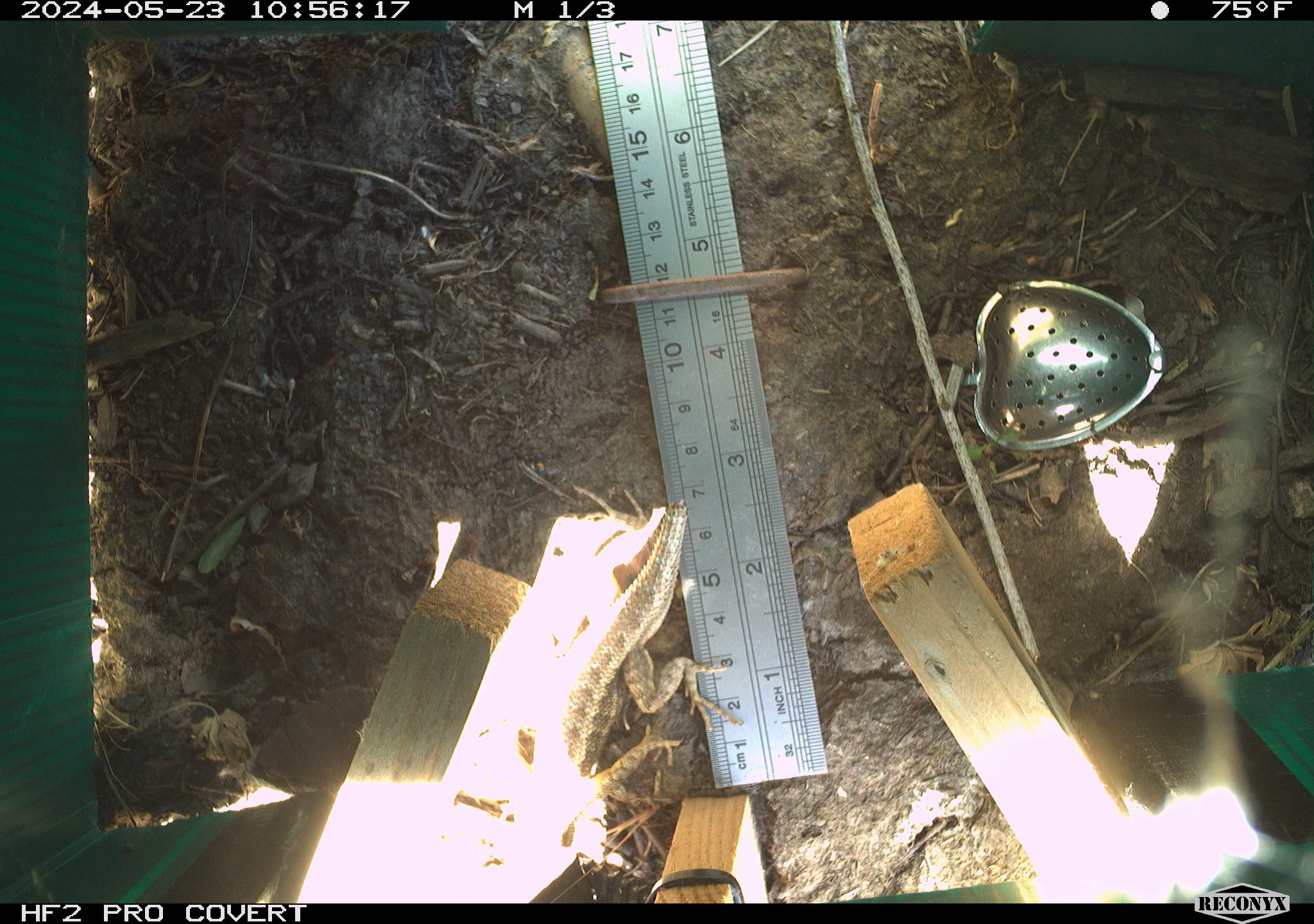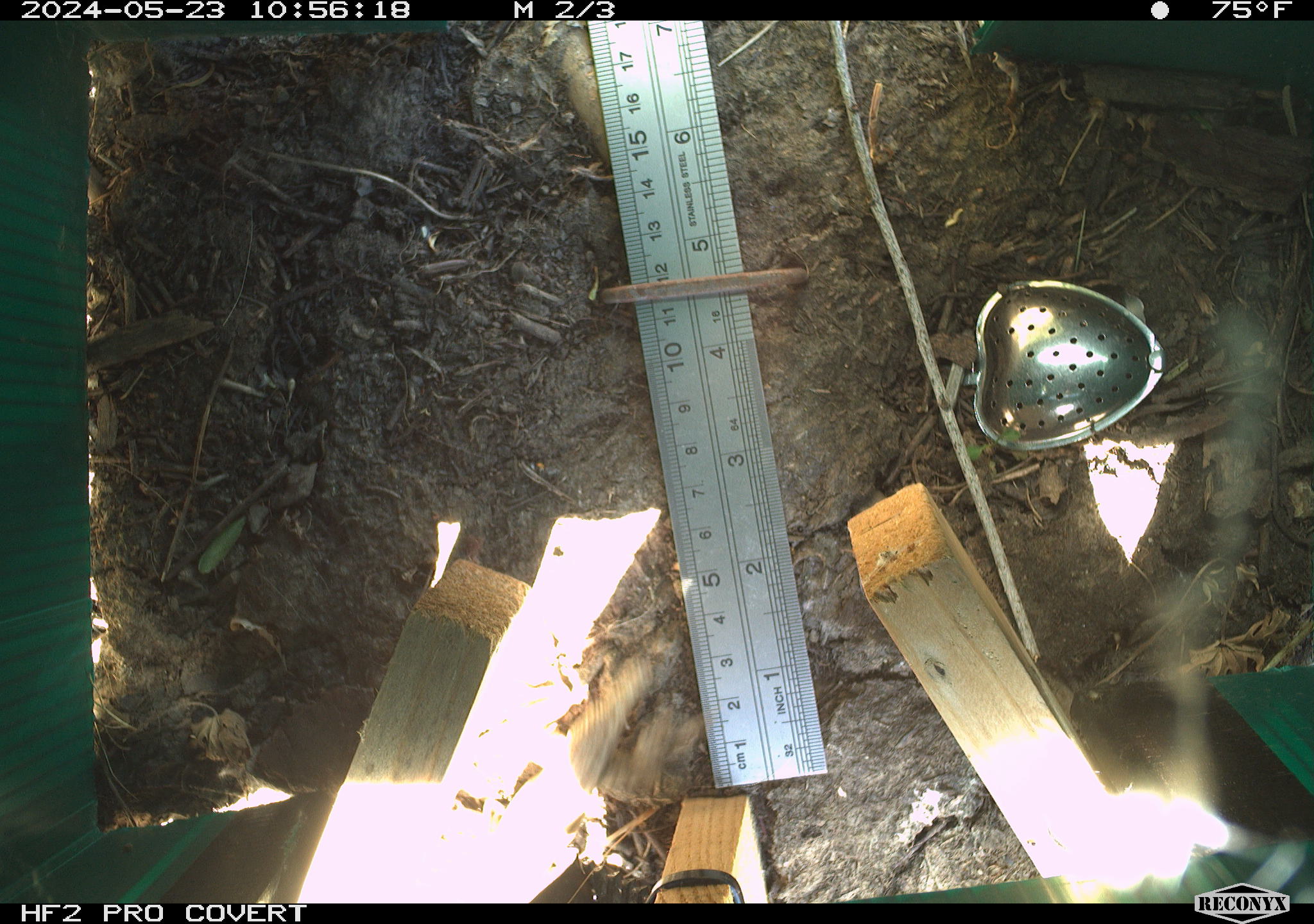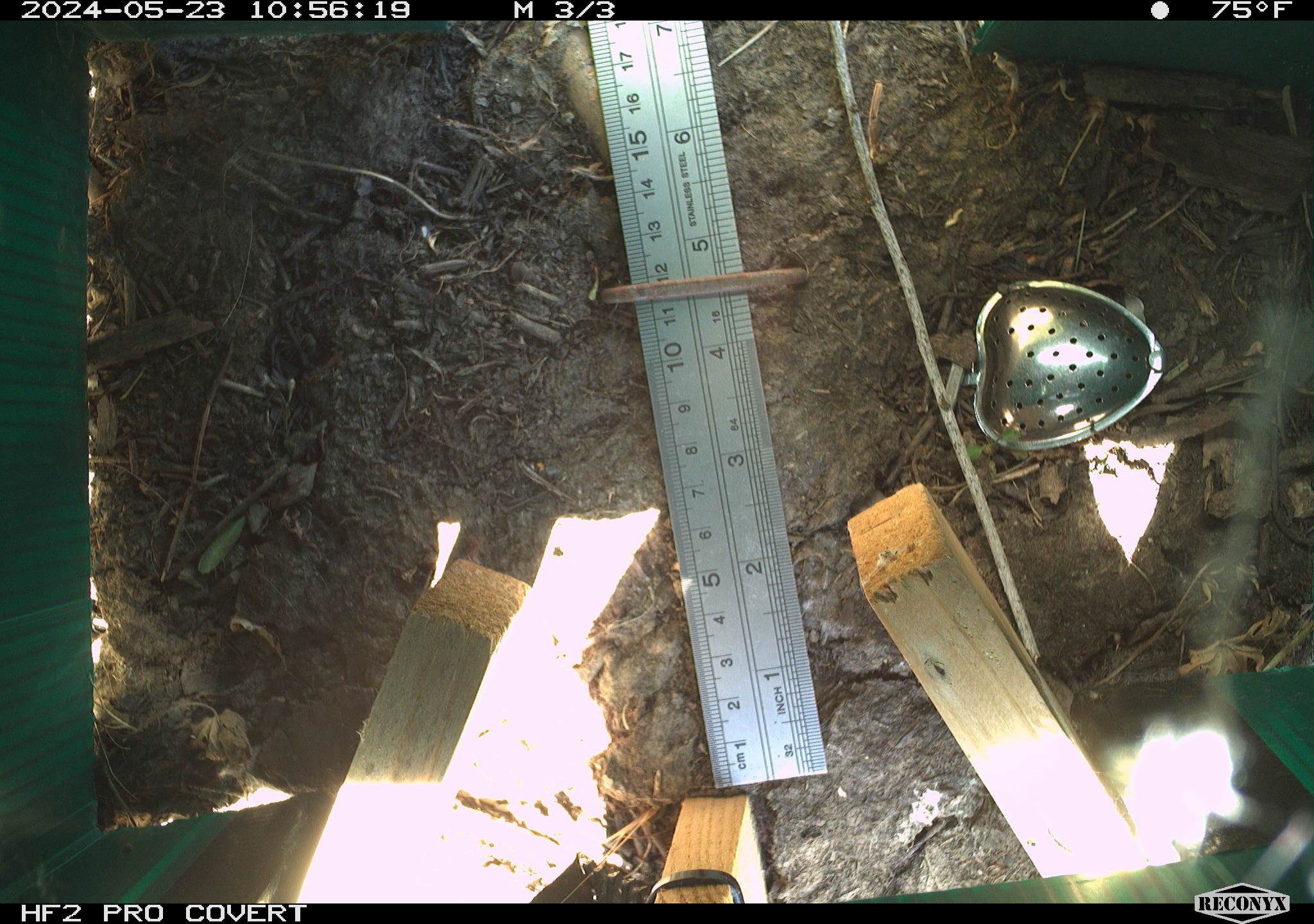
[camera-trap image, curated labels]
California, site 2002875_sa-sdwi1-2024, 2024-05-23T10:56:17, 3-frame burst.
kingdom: Animalia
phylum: Chordata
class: Reptilia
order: Squamata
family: Phrynosomatidae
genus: Sceloporus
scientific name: Sceloporus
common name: spiny lizards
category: sceloporus species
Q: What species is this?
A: Sceloporus species (spiny lizards) (Sceloporus).